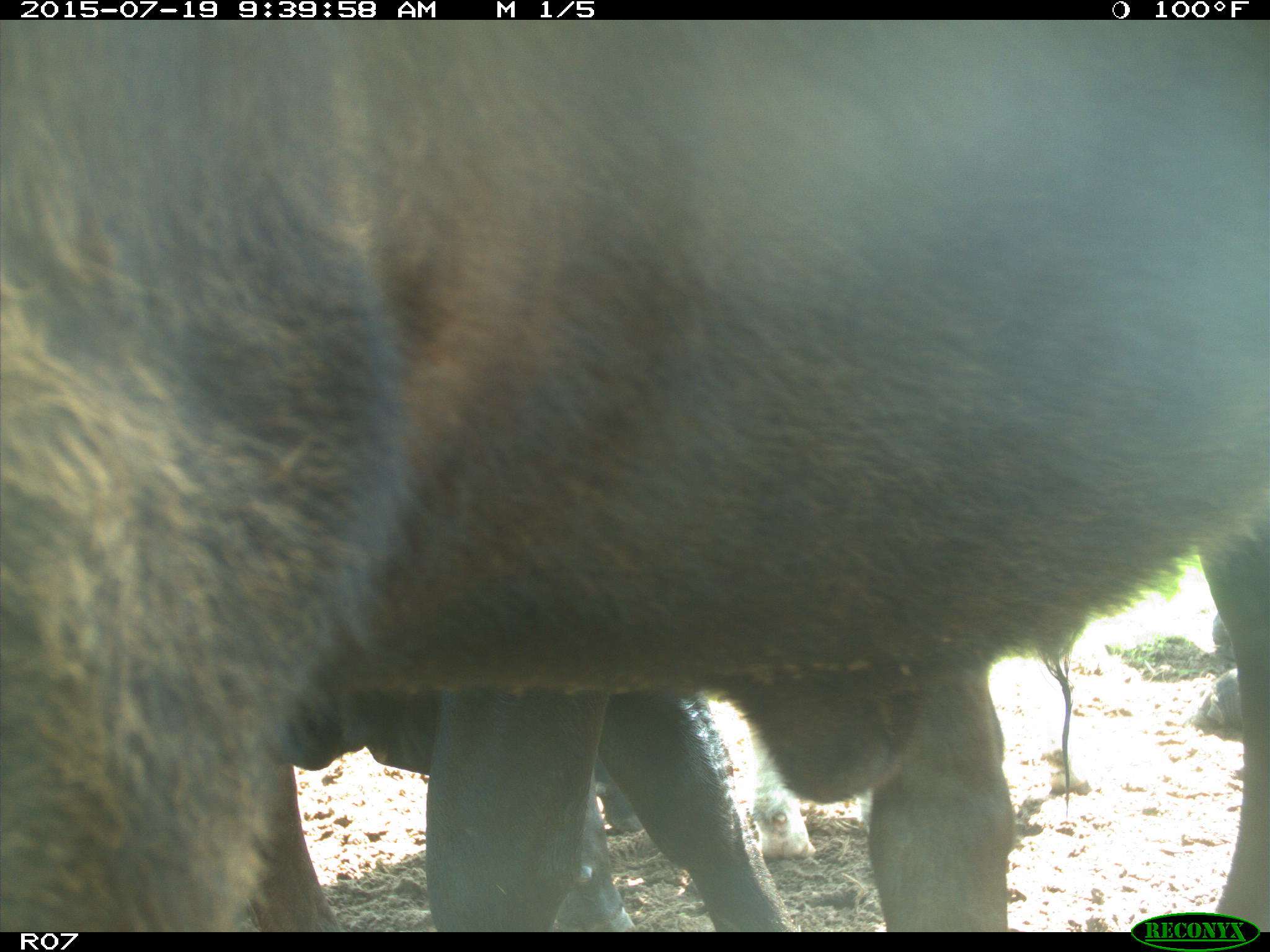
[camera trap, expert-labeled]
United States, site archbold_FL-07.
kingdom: Animalia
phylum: Chordata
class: Mammalia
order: Artiodactyla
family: Bovidae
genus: Bos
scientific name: Bos taurus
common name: domestic cow